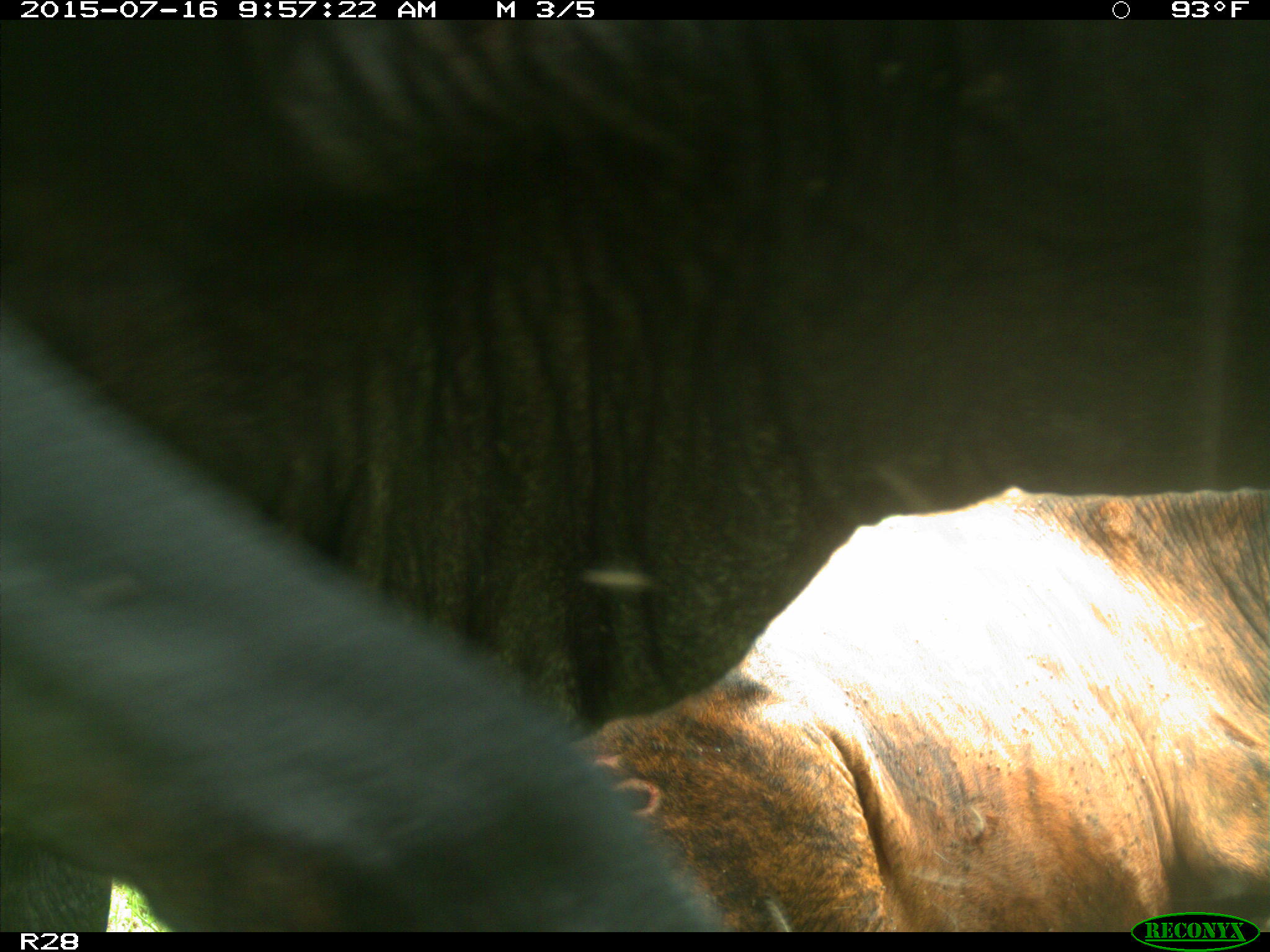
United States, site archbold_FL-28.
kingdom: Animalia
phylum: Chordata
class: Mammalia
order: Artiodactyla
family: Bovidae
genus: Bos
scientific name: Bos taurus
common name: domestic cow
Bos taurus (domestic cow).